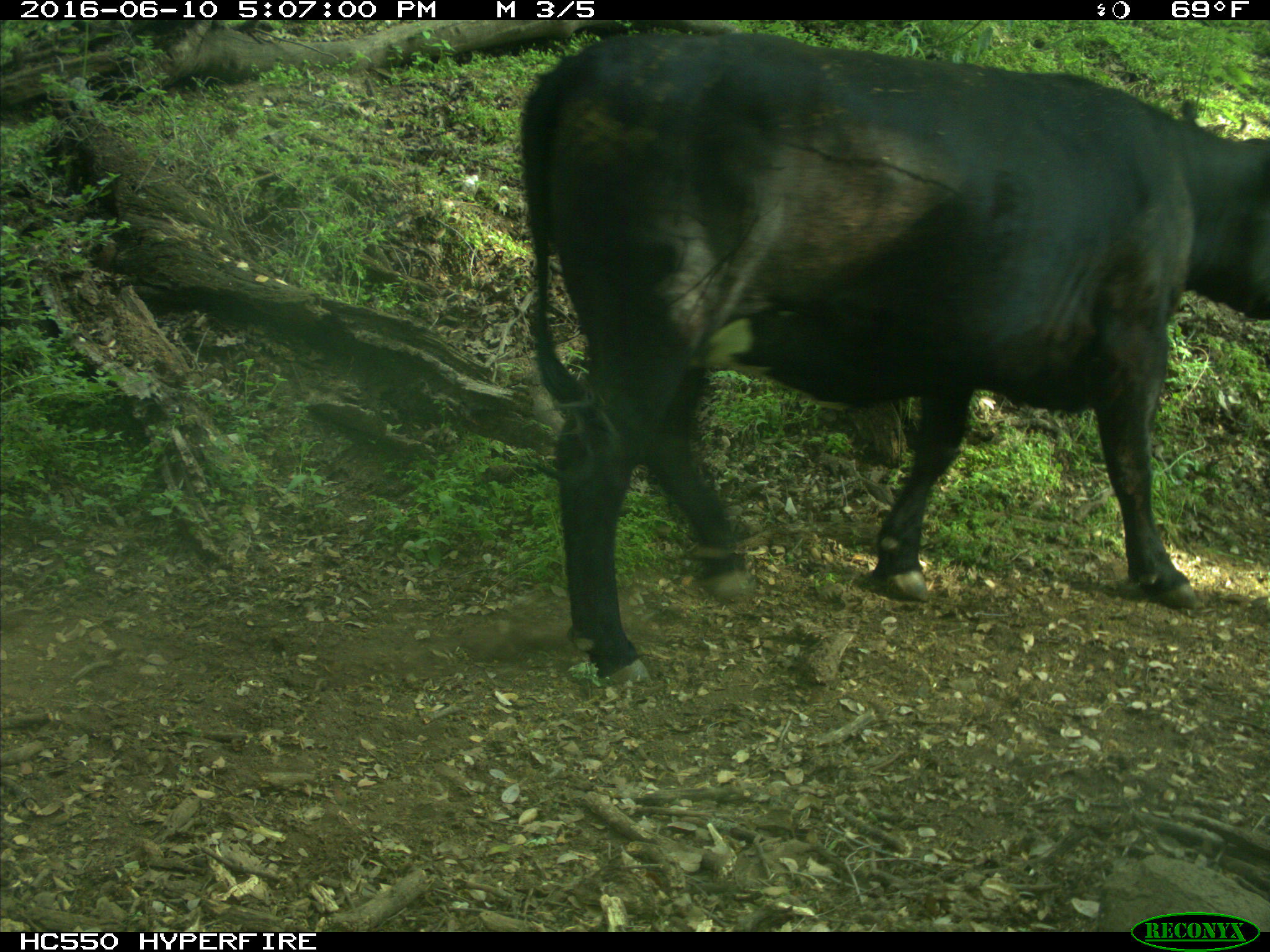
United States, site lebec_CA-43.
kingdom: Animalia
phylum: Chordata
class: Mammalia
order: Artiodactyla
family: Bovidae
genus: Bos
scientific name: Bos taurus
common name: domestic cow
Bos taurus (domestic cow).